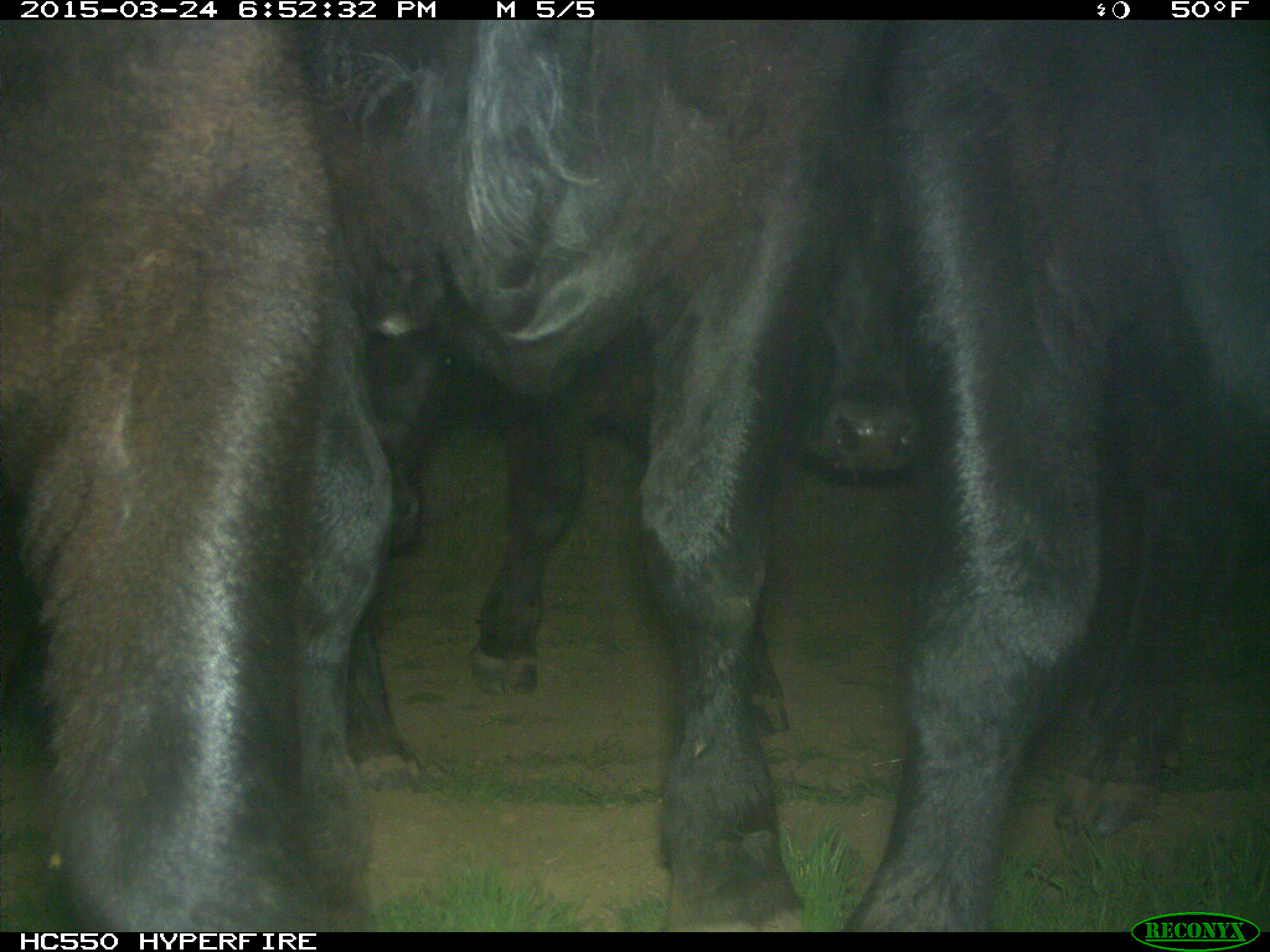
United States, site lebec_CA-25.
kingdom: Animalia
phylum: Chordata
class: Mammalia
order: Artiodactyla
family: Bovidae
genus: Bos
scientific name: Bos taurus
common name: domestic cow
Bos taurus (domestic cow).